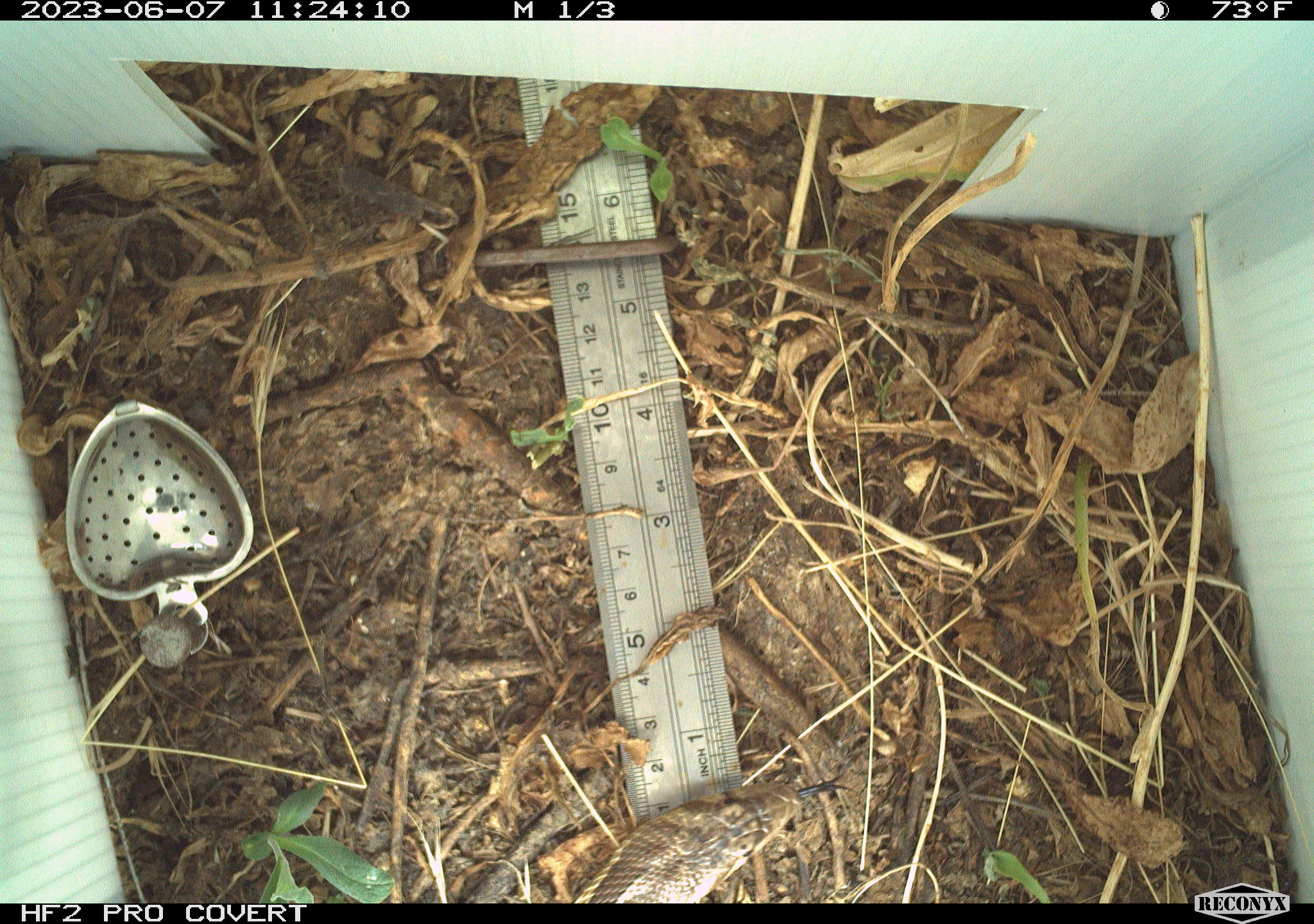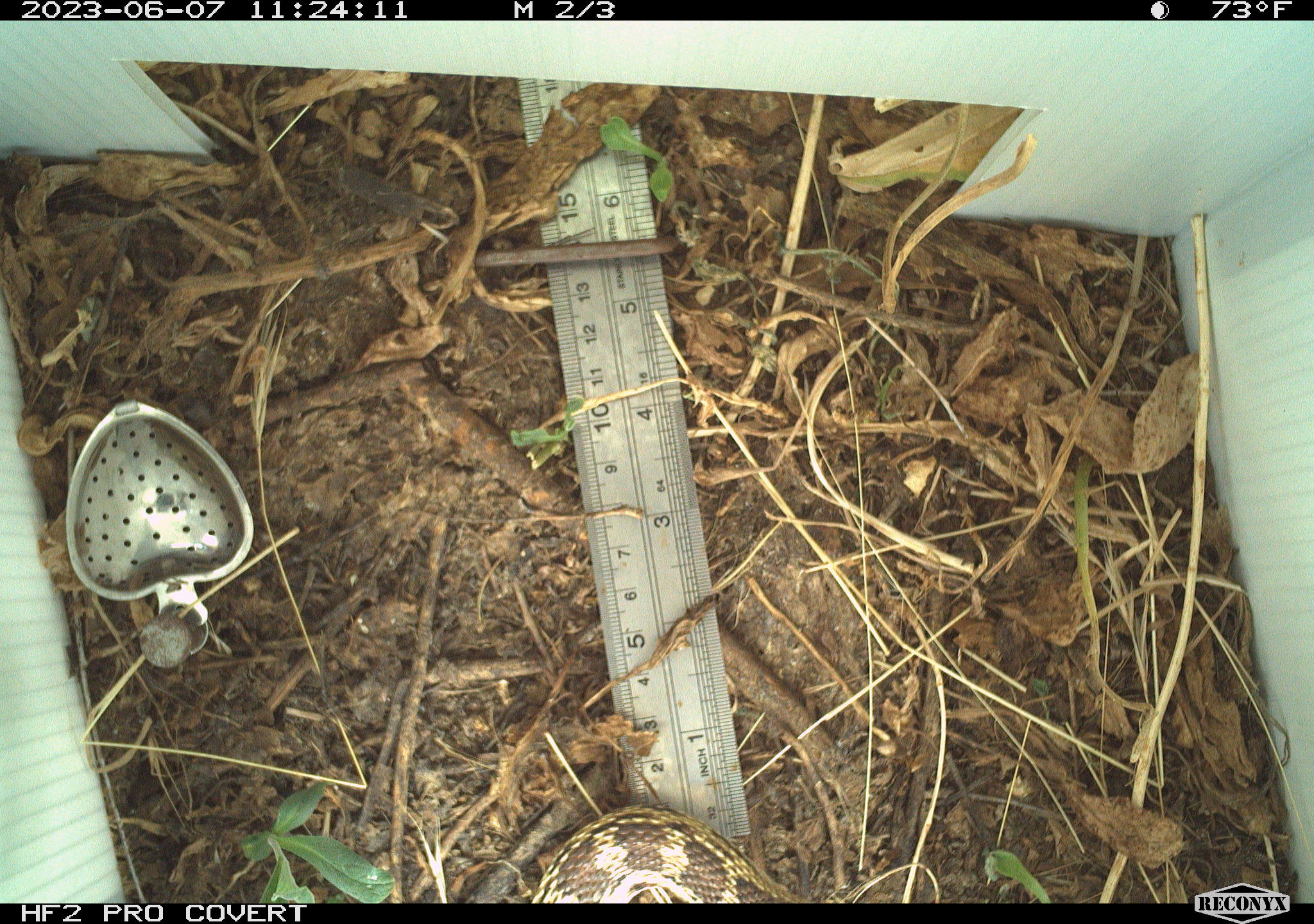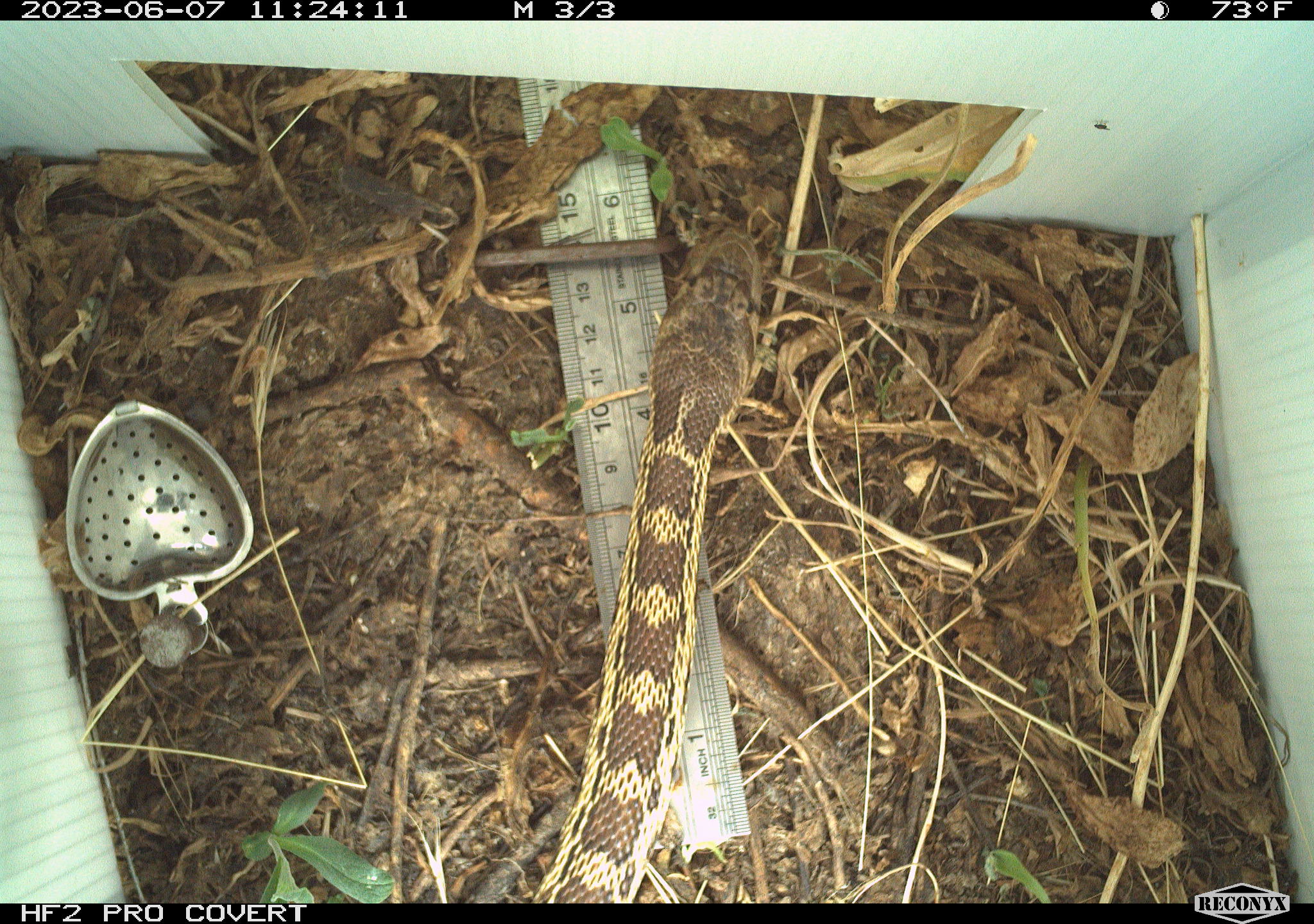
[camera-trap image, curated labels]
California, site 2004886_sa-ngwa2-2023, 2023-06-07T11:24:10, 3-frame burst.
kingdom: Animalia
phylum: Chordata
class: Reptilia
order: Squamata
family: Colubridae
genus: Pituophis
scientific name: Pituophis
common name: bullsnakes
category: pituophis species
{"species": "pituophis species (bullsnakes) (Pituophis)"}